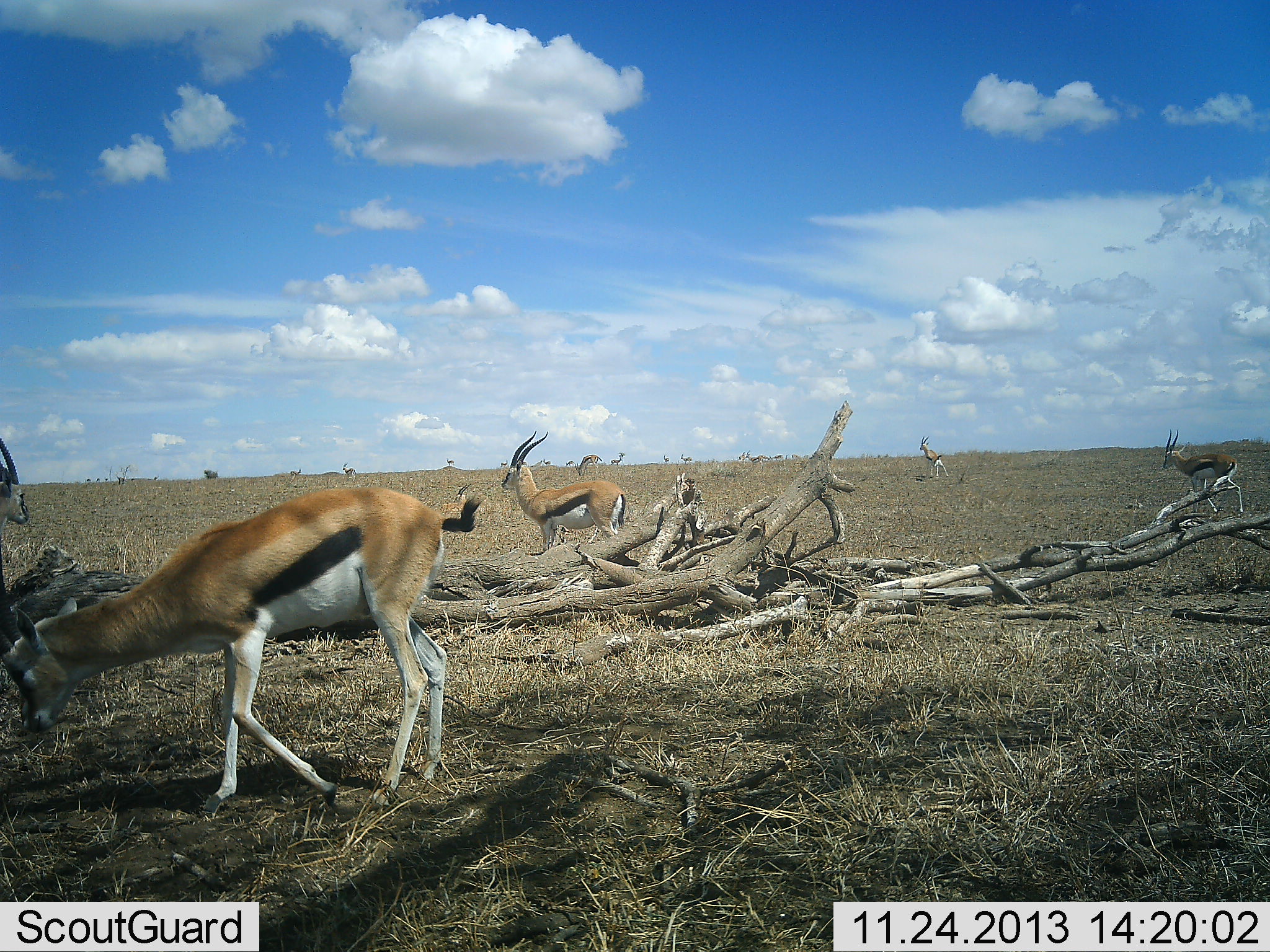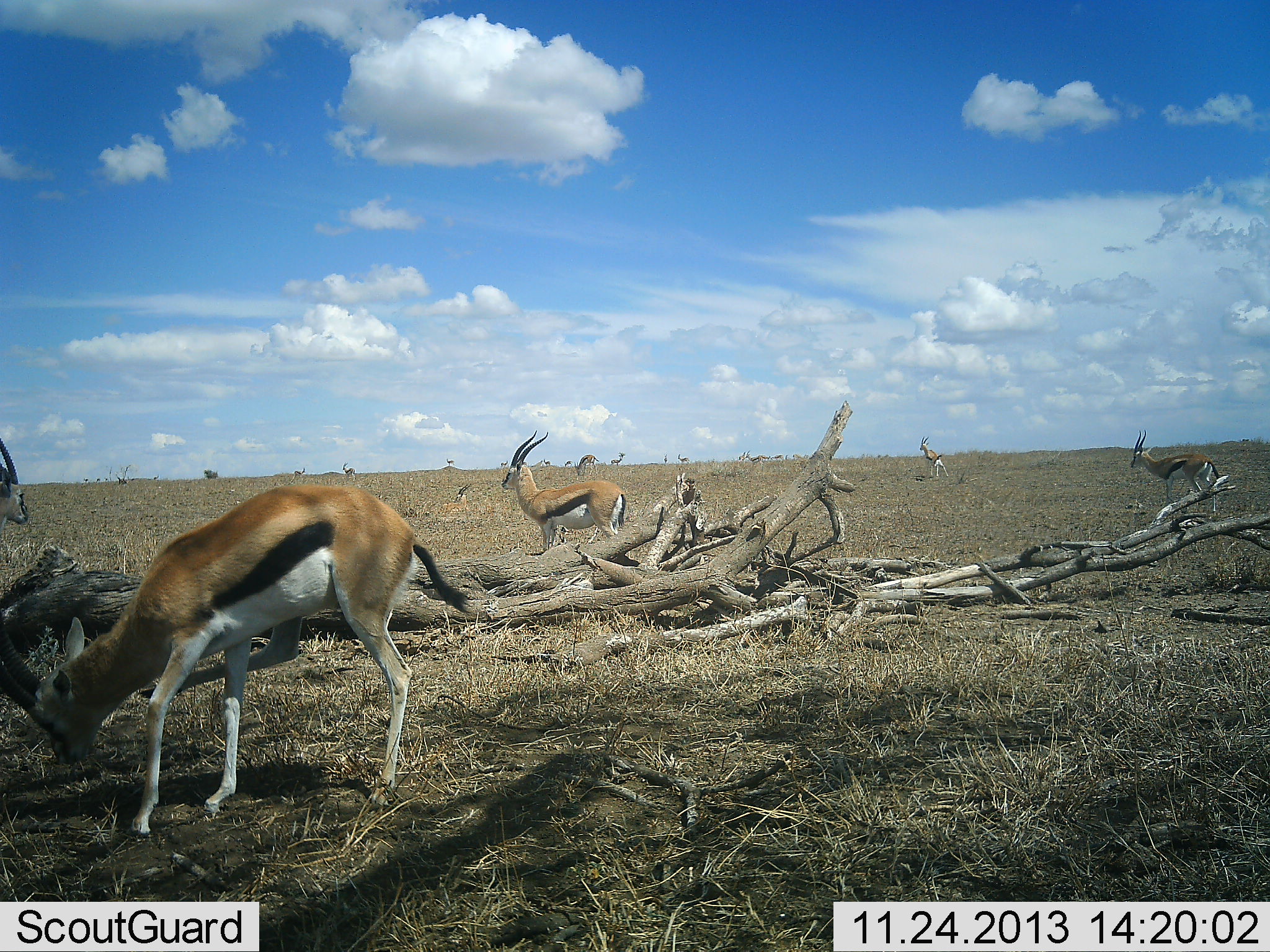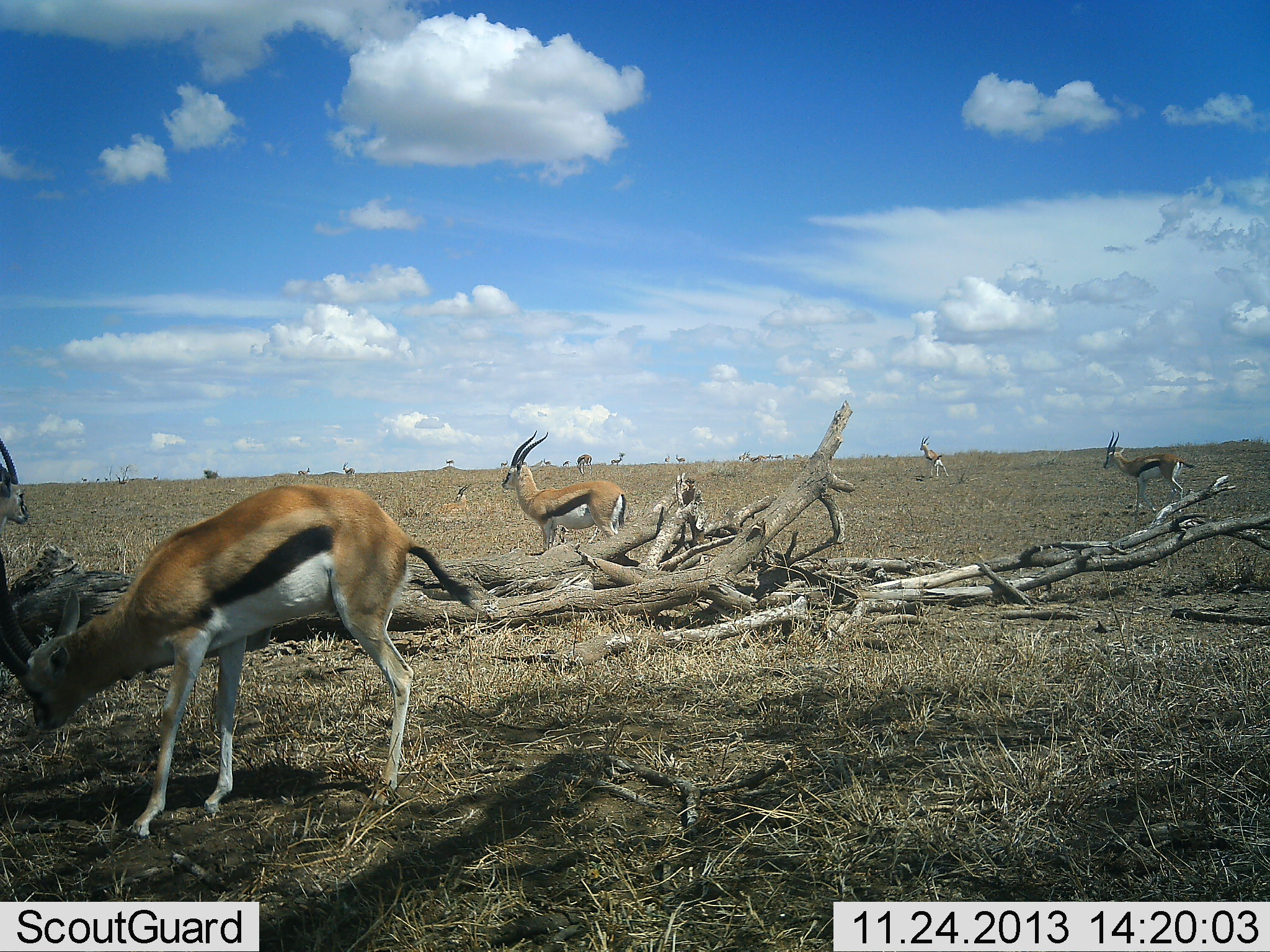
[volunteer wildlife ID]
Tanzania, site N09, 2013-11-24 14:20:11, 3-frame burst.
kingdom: Animalia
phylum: Chordata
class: Mammalia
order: Artiodactyla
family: Bovidae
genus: Eudorcas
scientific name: Eudorcas thomsonii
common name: thomson's gazelle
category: gazellethomsons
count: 11-50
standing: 80%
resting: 20%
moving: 60%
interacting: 0%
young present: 10%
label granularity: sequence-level